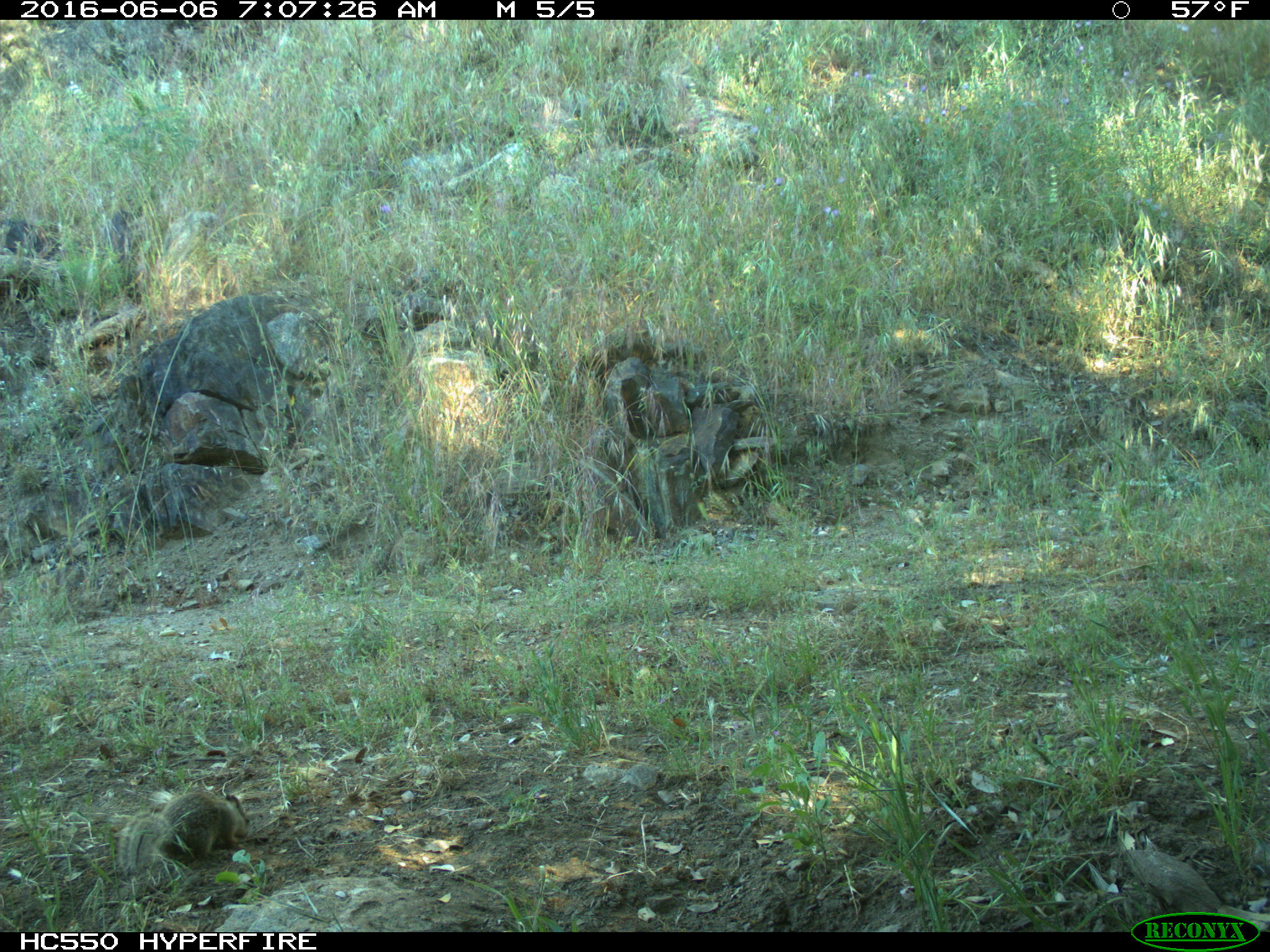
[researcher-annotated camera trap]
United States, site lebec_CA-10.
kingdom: Animalia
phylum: Chordata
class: Mammalia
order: Rodentia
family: Sciuridae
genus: Otospermophilus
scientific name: Otospermophilus beecheyi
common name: california ground squirrel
Otospermophilus beecheyi (california ground squirrel).